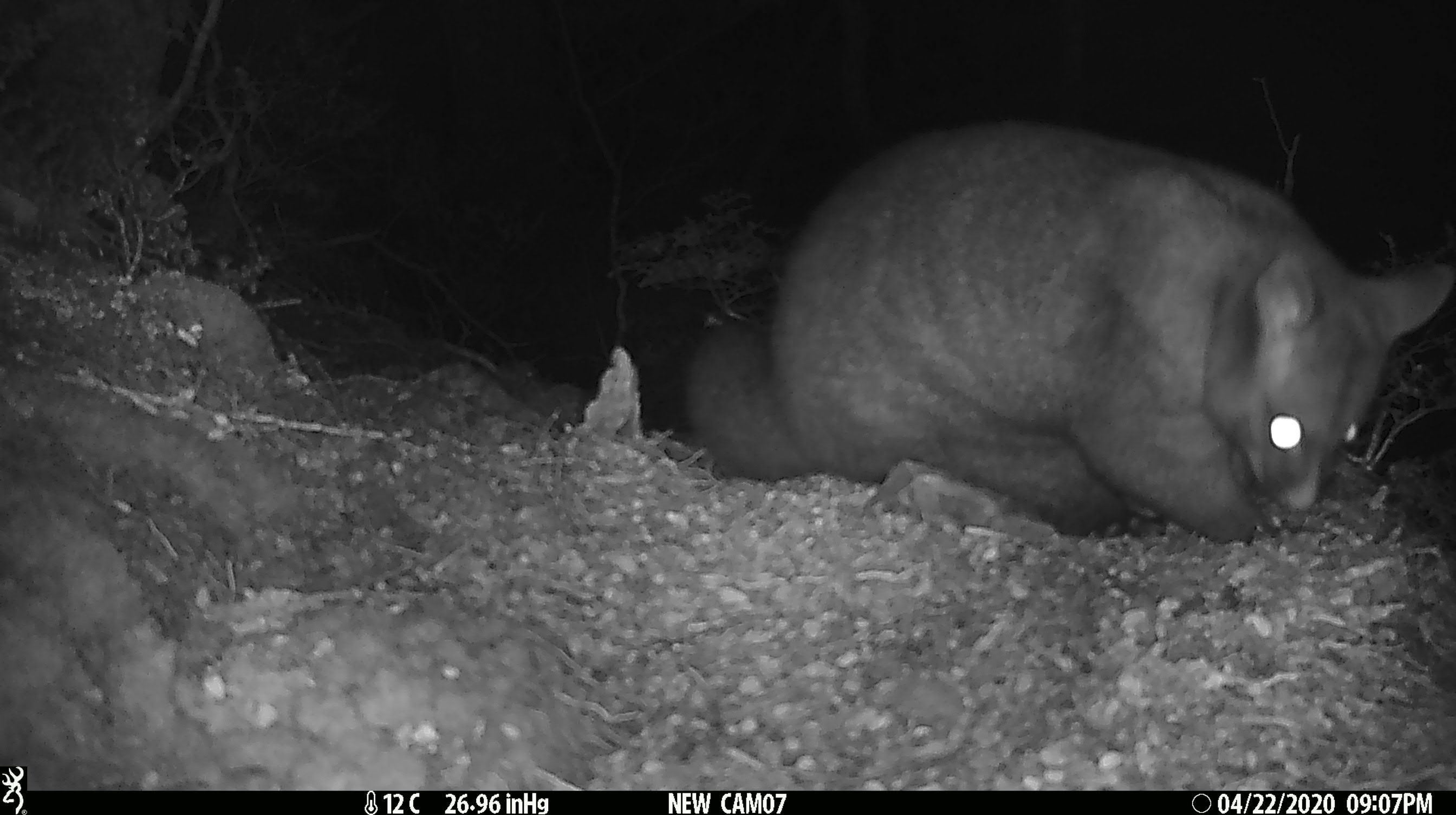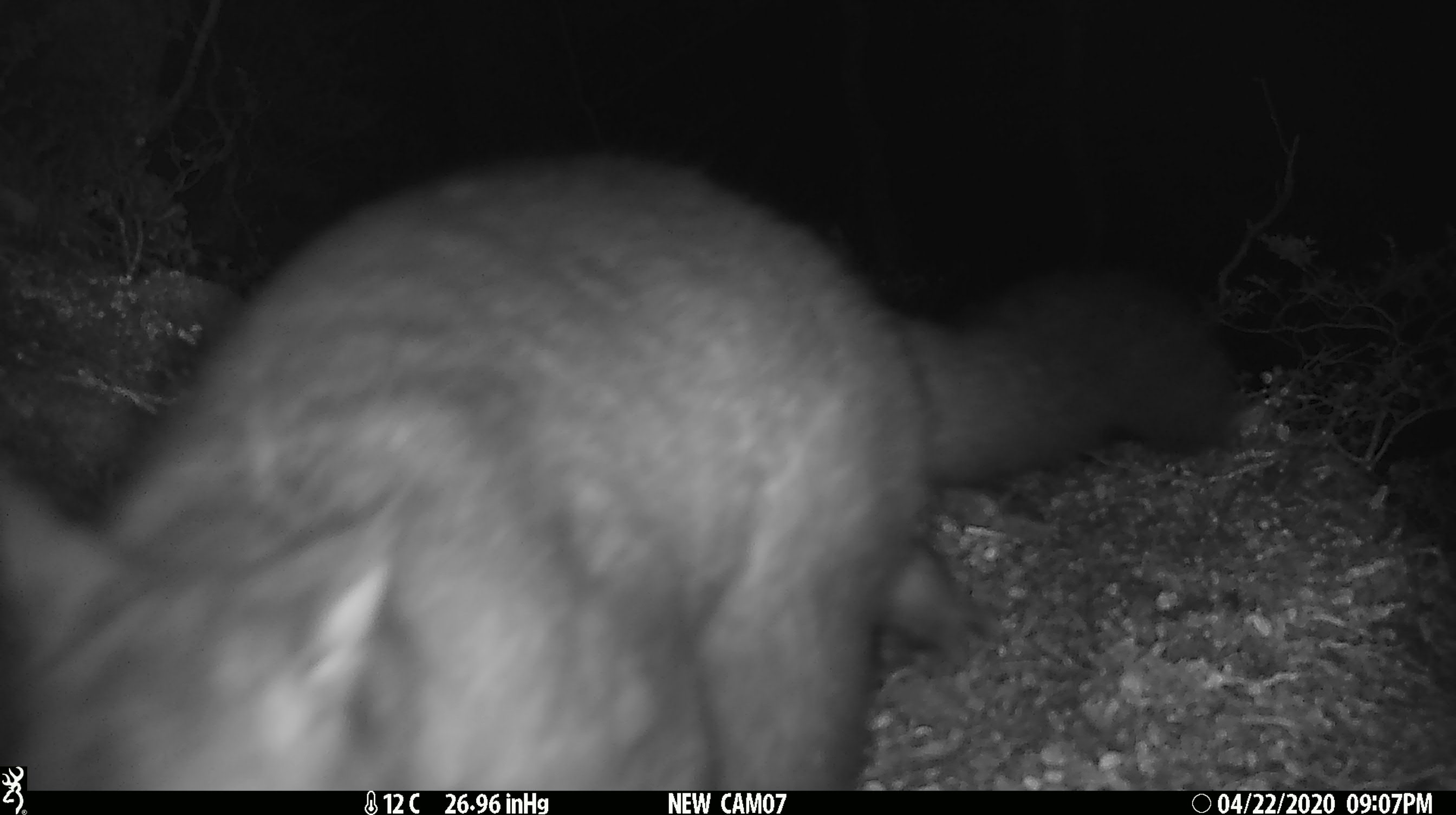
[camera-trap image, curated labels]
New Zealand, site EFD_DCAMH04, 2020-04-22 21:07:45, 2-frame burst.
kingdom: Animalia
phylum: Chordata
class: Mammalia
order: Diprotodontia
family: Phalangeridae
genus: Trichosurus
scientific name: Trichosurus vulpecula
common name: common brushtail possum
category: possum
Possum (common brushtail possum) (Trichosurus vulpecula).